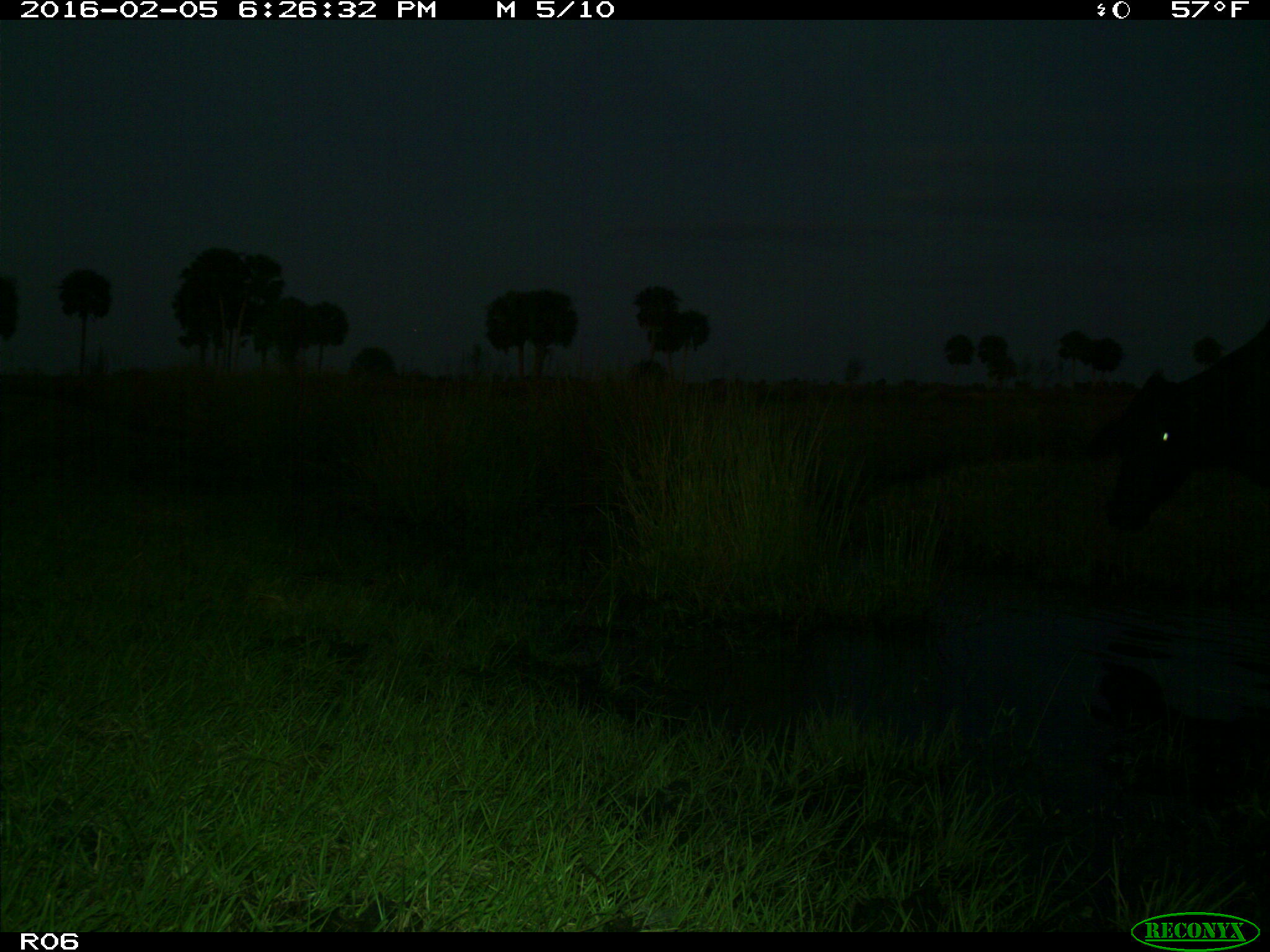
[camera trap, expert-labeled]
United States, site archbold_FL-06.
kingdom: Animalia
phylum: Chordata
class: Mammalia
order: Artiodactyla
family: Bovidae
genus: Bos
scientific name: Bos taurus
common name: domestic cow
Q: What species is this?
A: Bos taurus (domestic cow).